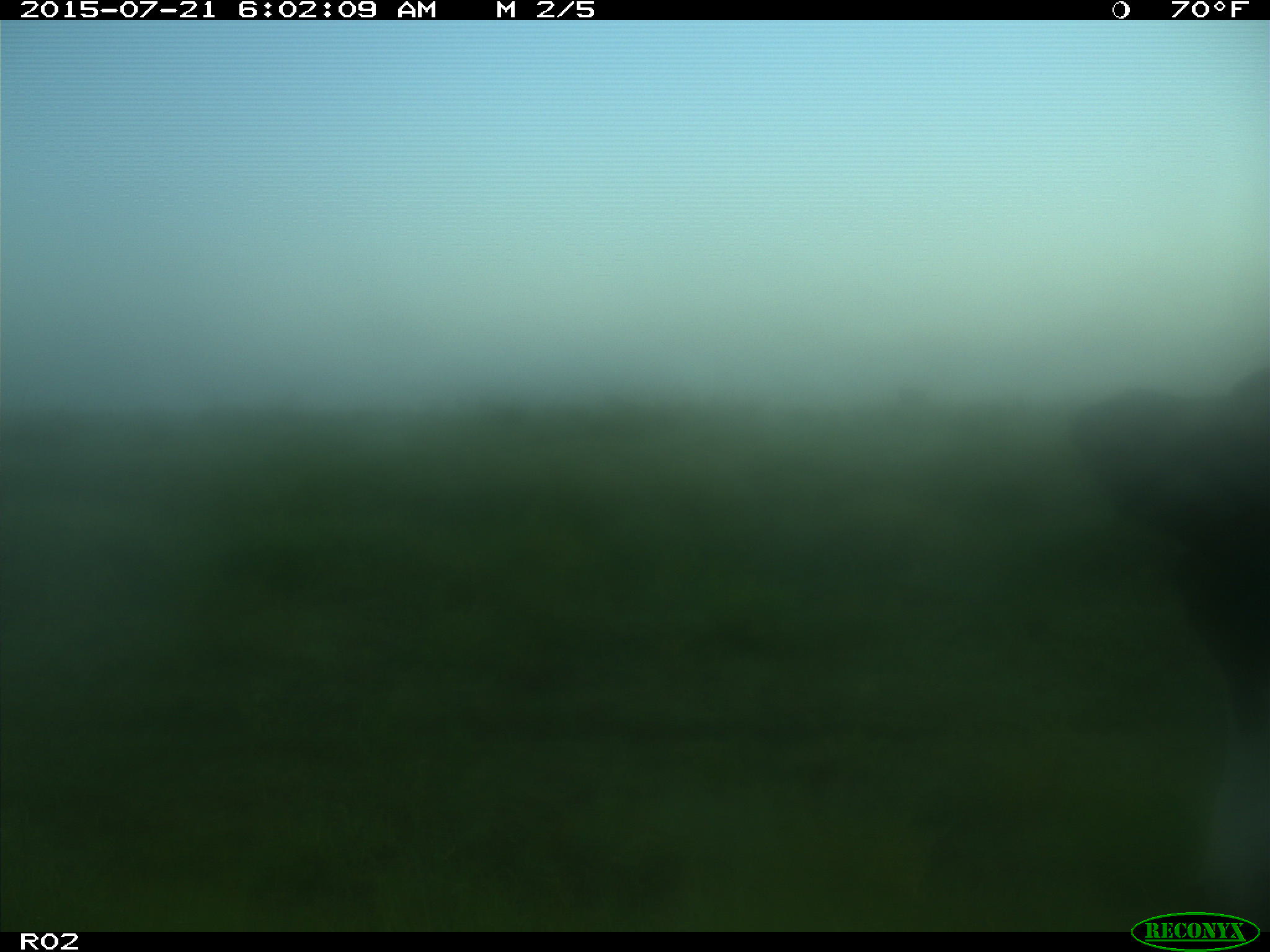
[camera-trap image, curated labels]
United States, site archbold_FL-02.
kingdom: Animalia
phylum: Chordata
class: Mammalia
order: Artiodactyla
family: Bovidae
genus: Bos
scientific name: Bos taurus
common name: domestic cow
Bos taurus (domestic cow).